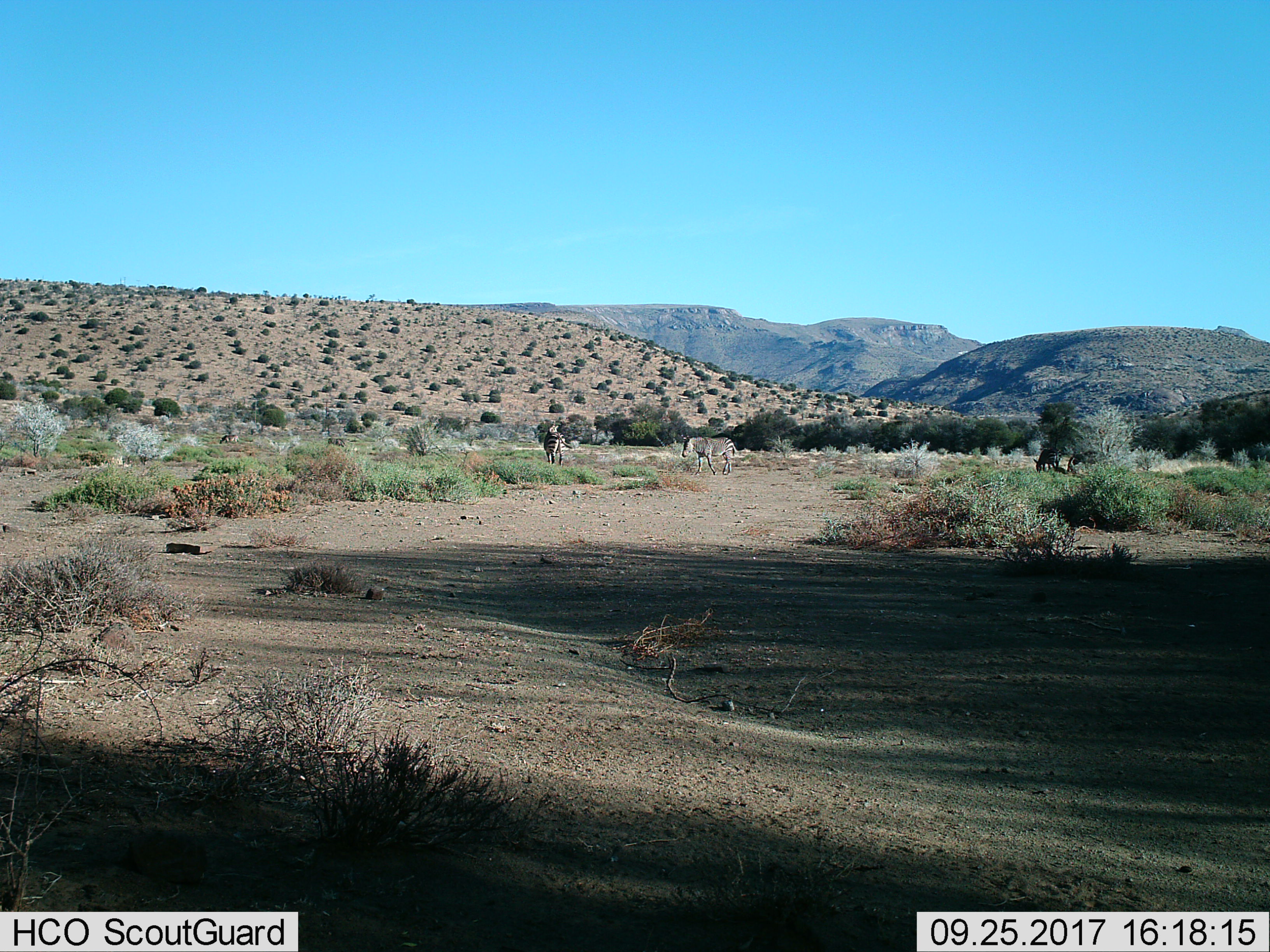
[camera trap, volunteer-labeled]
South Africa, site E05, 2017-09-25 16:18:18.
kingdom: Animalia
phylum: Chordata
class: Mammalia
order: Perissodactyla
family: Equidae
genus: Equus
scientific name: Equus zebra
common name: mountain zebra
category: zebramountain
Zebramountain (mountain zebra) (Equus zebra), count 4. Behavior (volunteer vote fractions): standing 56%, resting 0%, moving 89%, interacting 11%. Young present (vote fraction): 11%. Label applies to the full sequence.